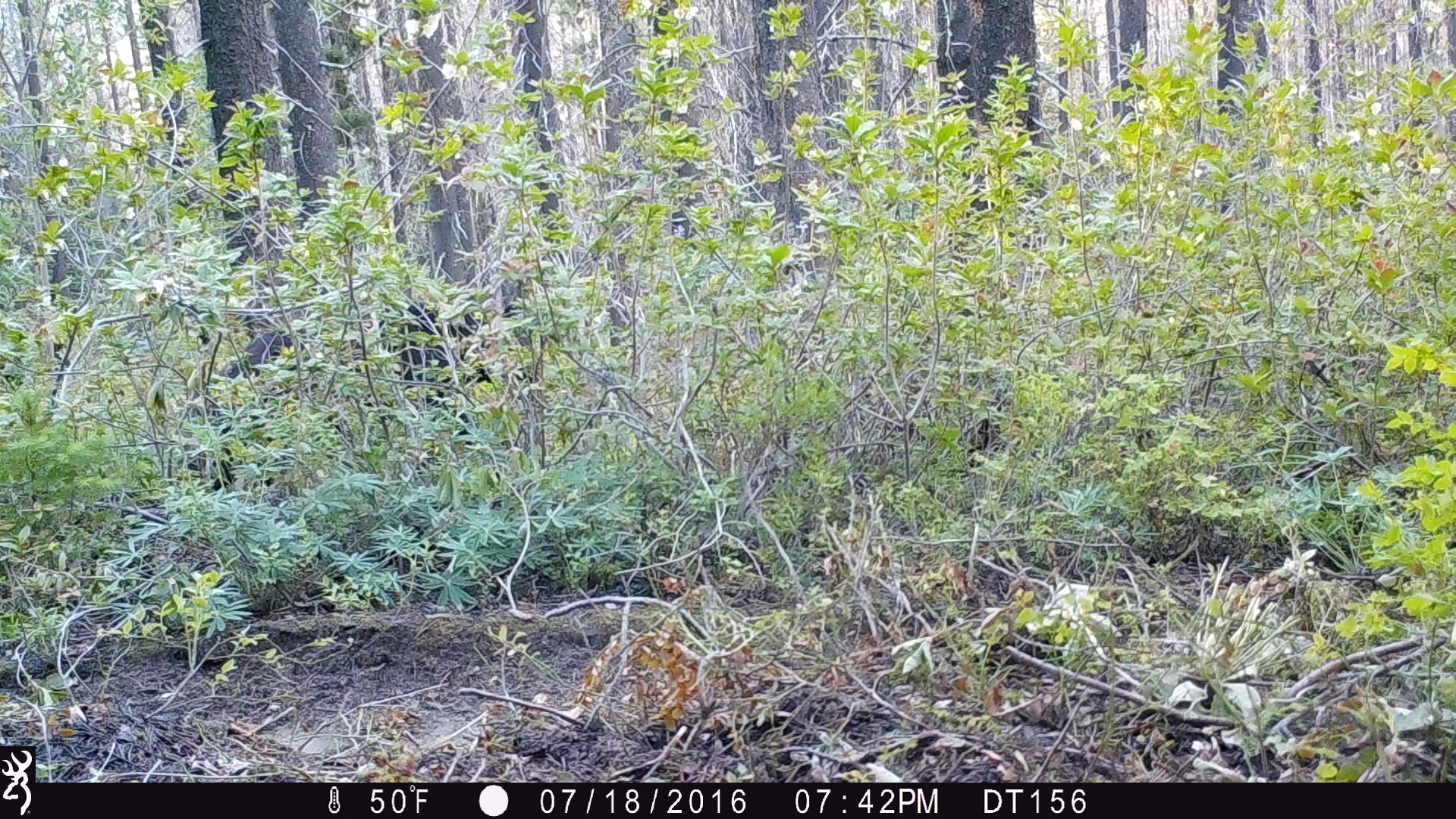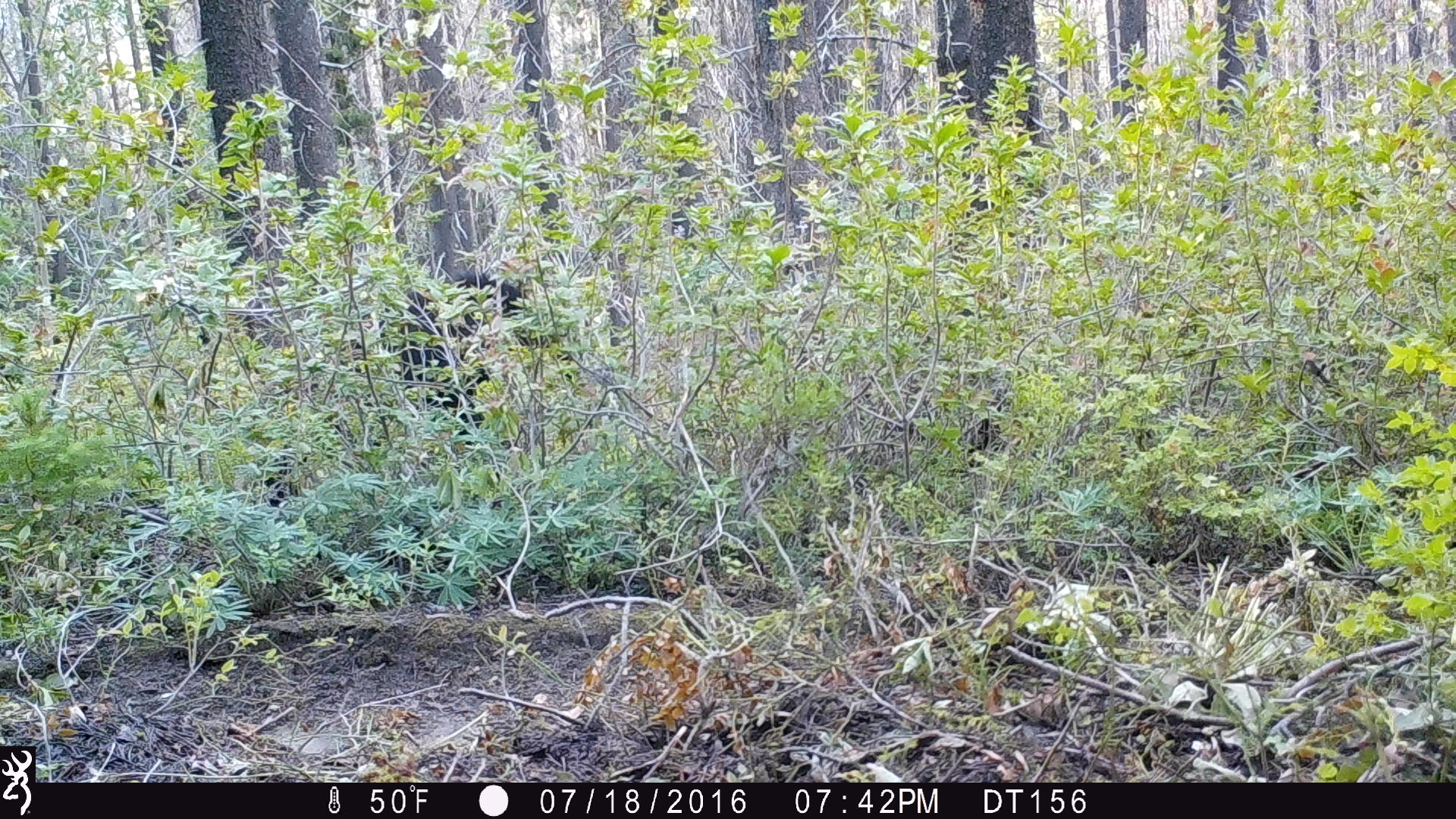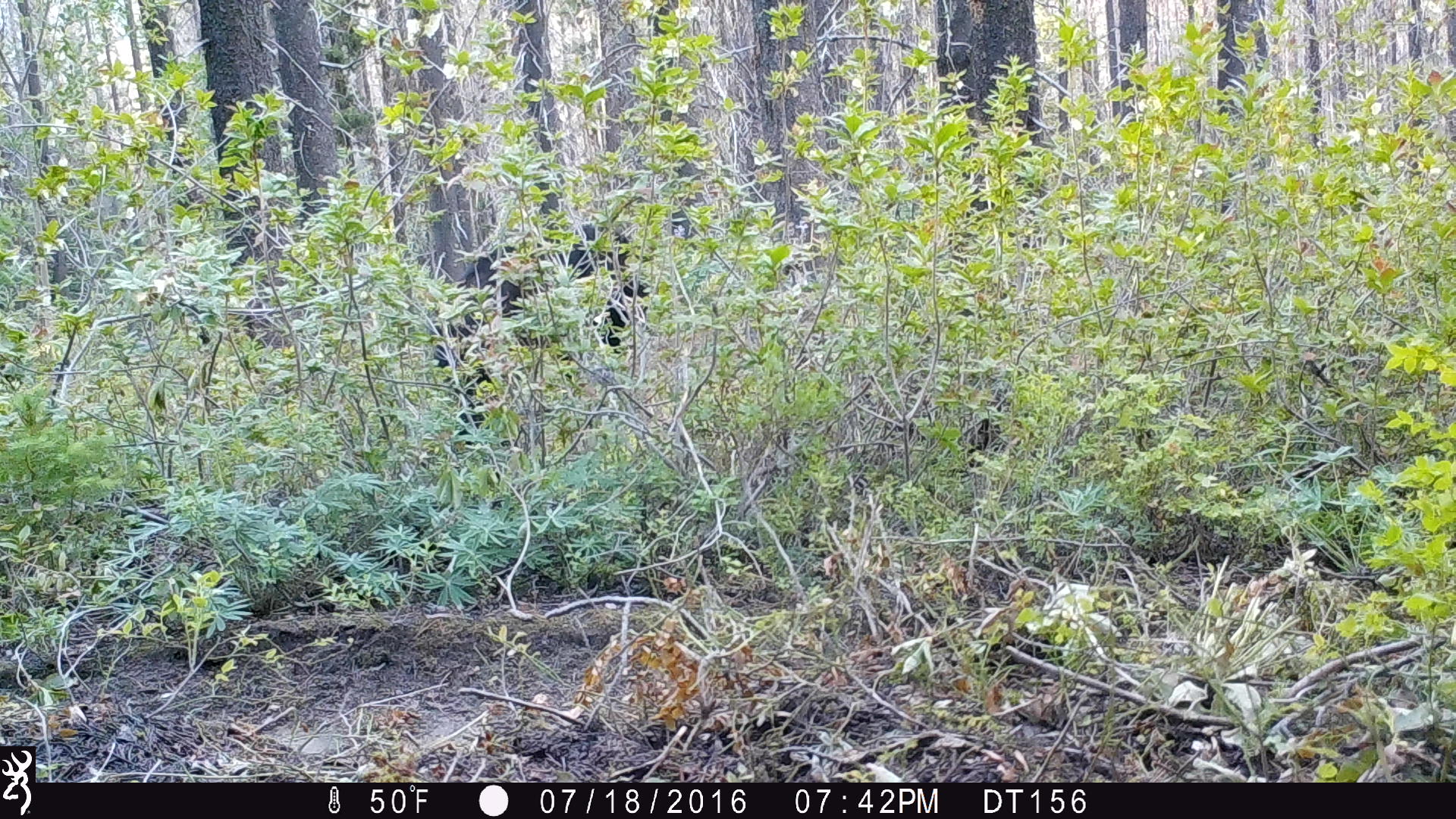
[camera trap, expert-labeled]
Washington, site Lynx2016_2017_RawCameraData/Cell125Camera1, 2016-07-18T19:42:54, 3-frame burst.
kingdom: Animalia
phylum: Chordata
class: Mammalia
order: Carnivora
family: Ursidae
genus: Ursus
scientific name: Ursus americanus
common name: american black bear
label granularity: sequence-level